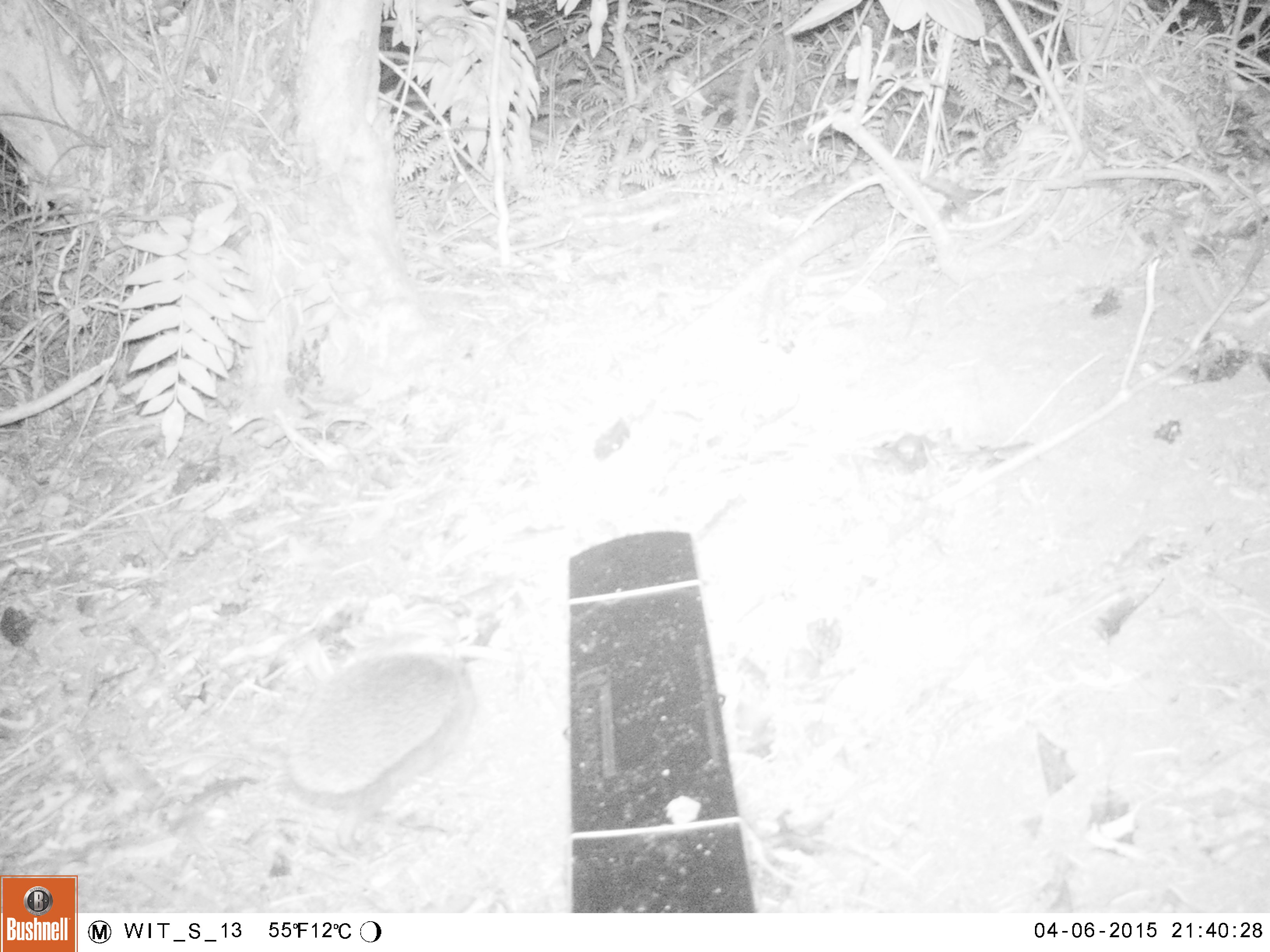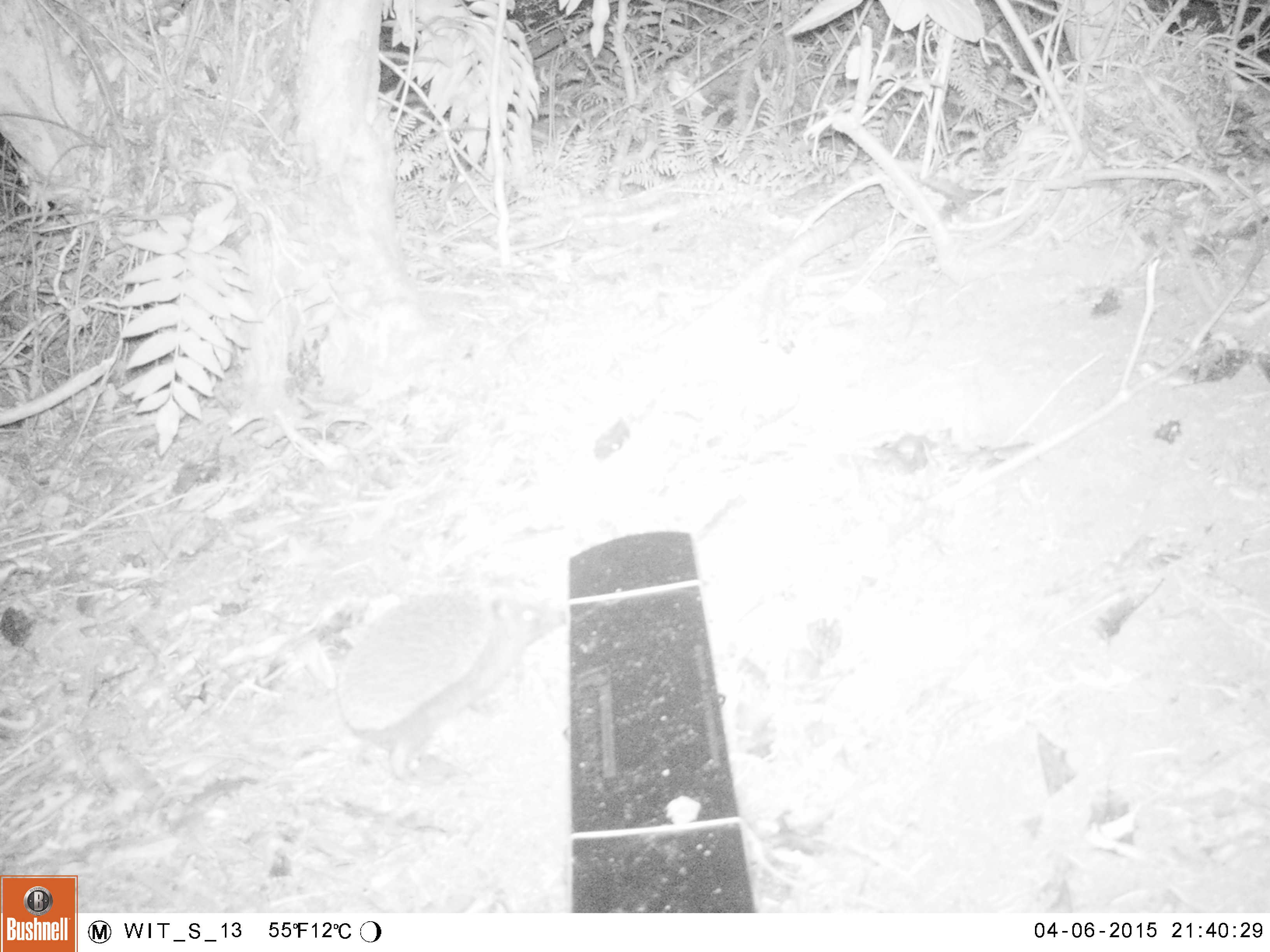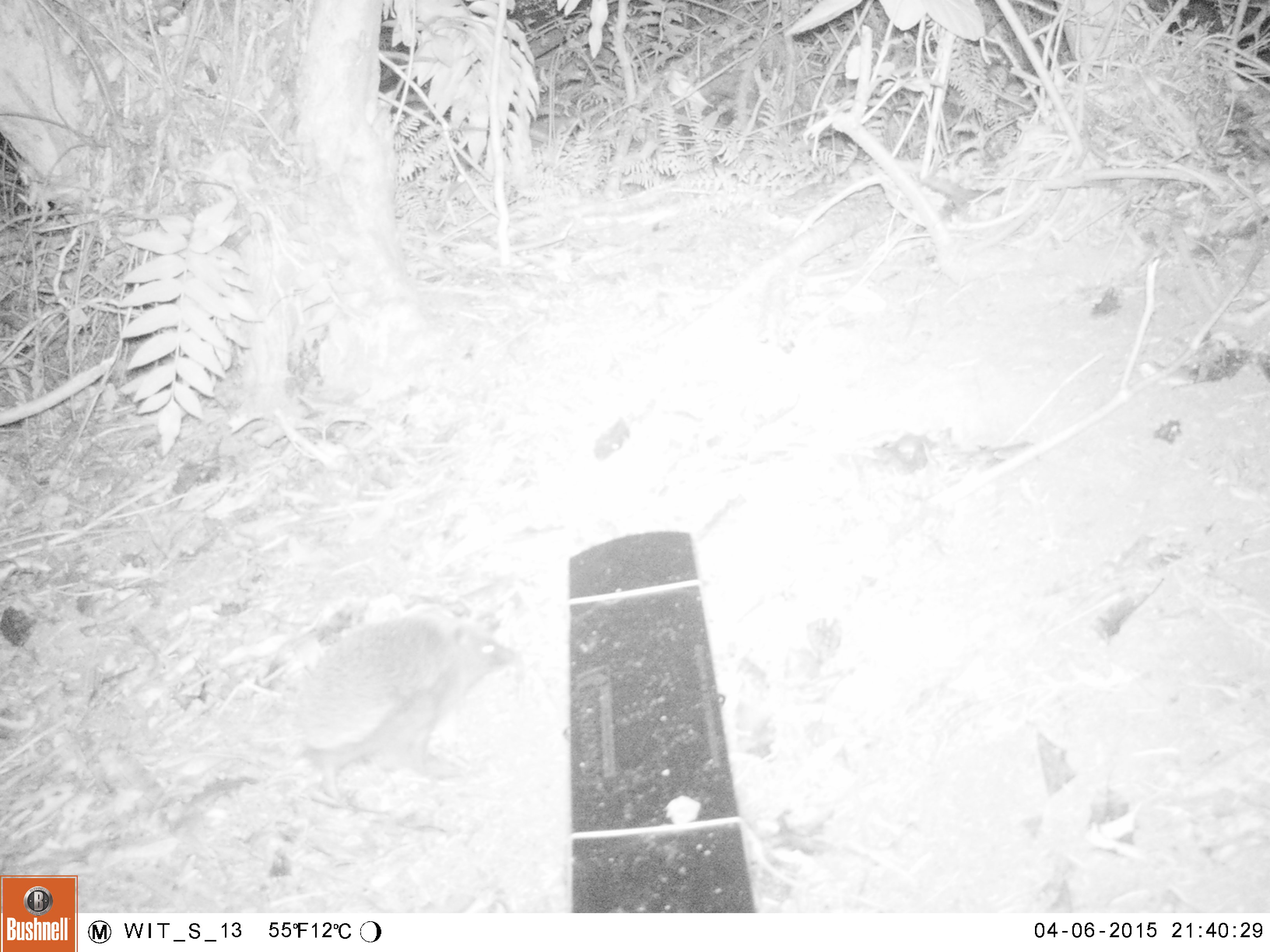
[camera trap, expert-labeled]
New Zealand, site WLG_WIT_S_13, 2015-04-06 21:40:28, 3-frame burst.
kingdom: Animalia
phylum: Chordata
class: Mammalia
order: Eulipotyphla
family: Erinaceidae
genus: Erinaceus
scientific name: Erinaceus europaeus europaeus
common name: european hedgehog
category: hedgehog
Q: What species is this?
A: Hedgehog (european hedgehog) (Erinaceus europaeus europaeus).